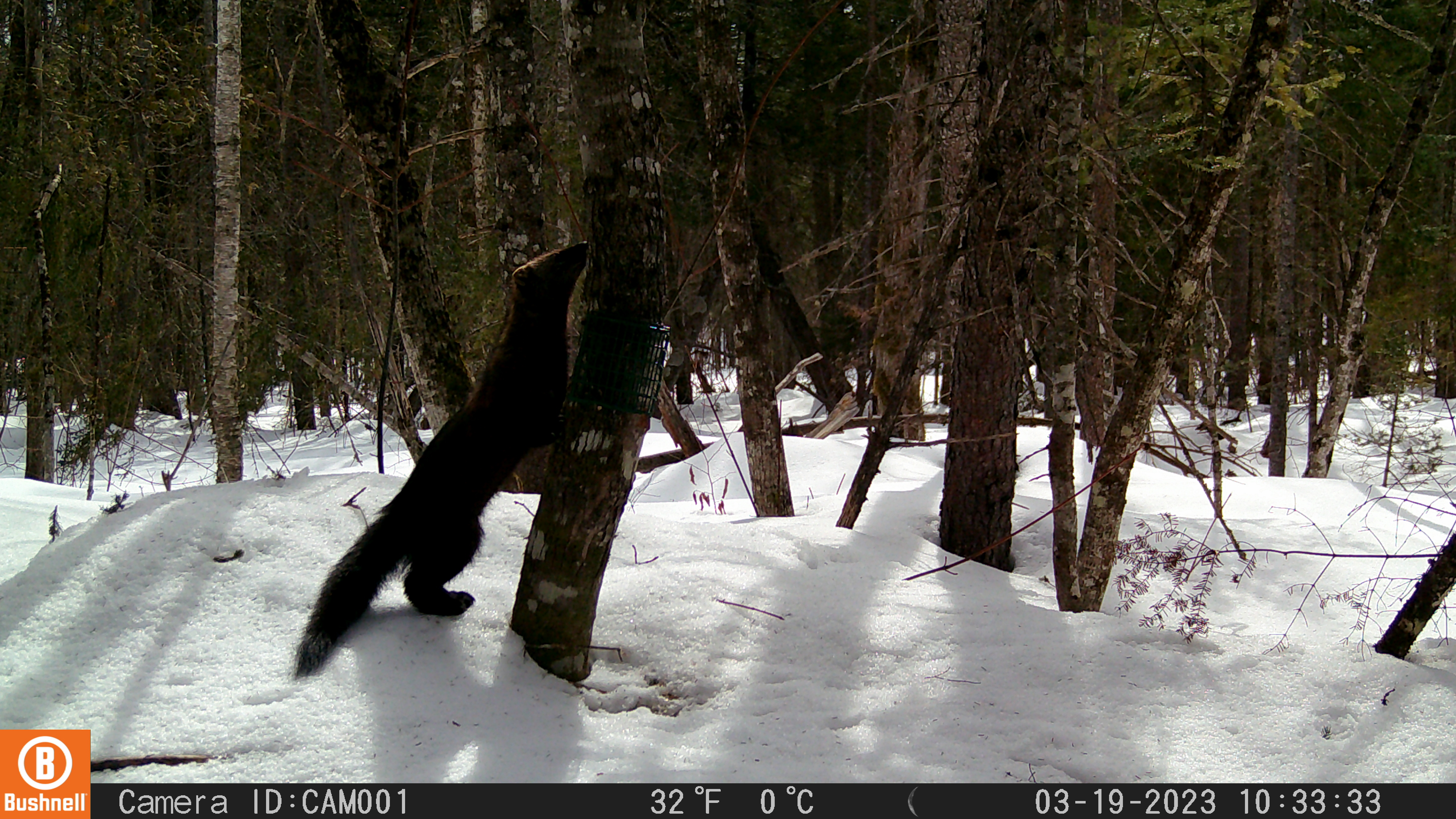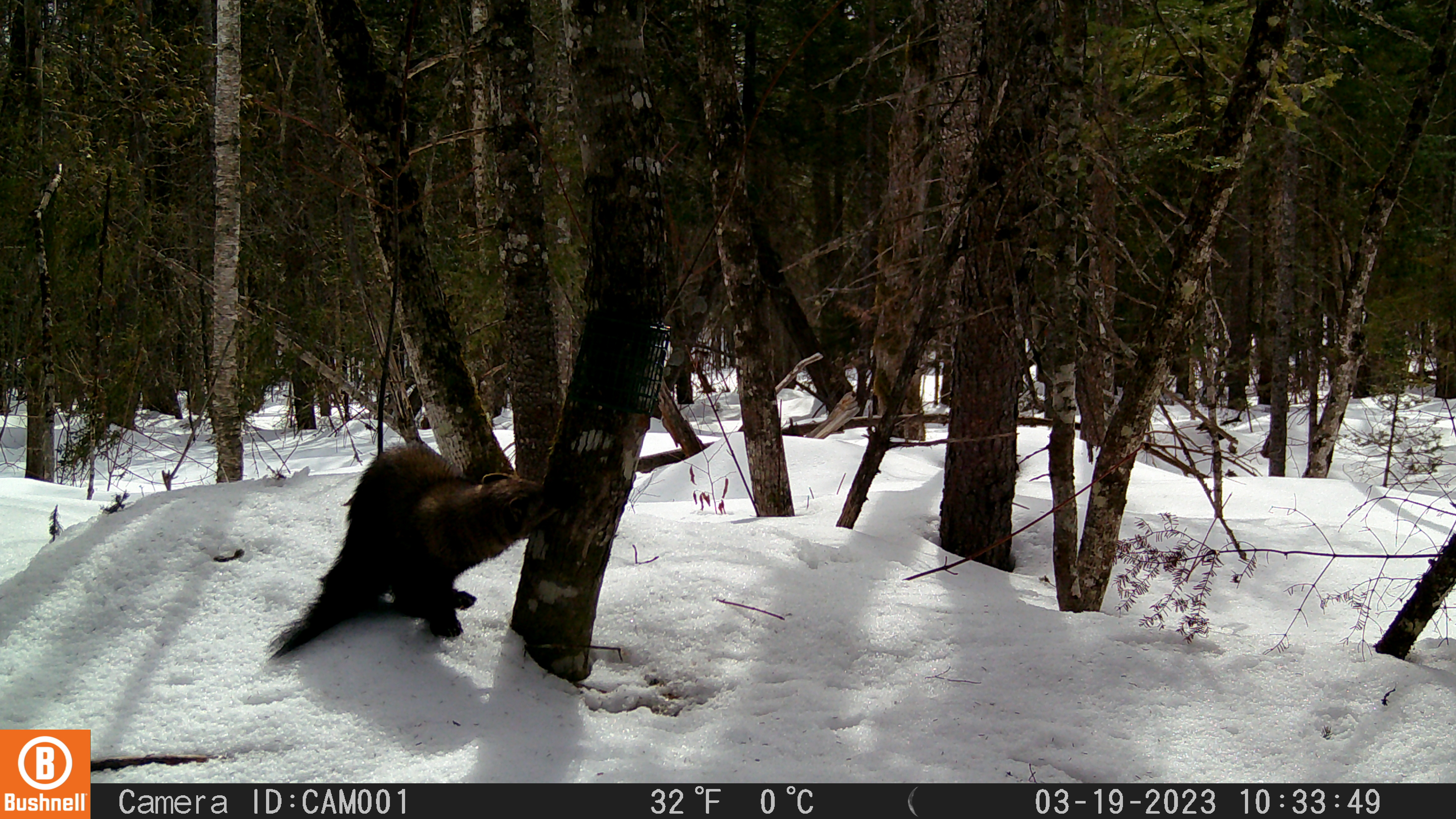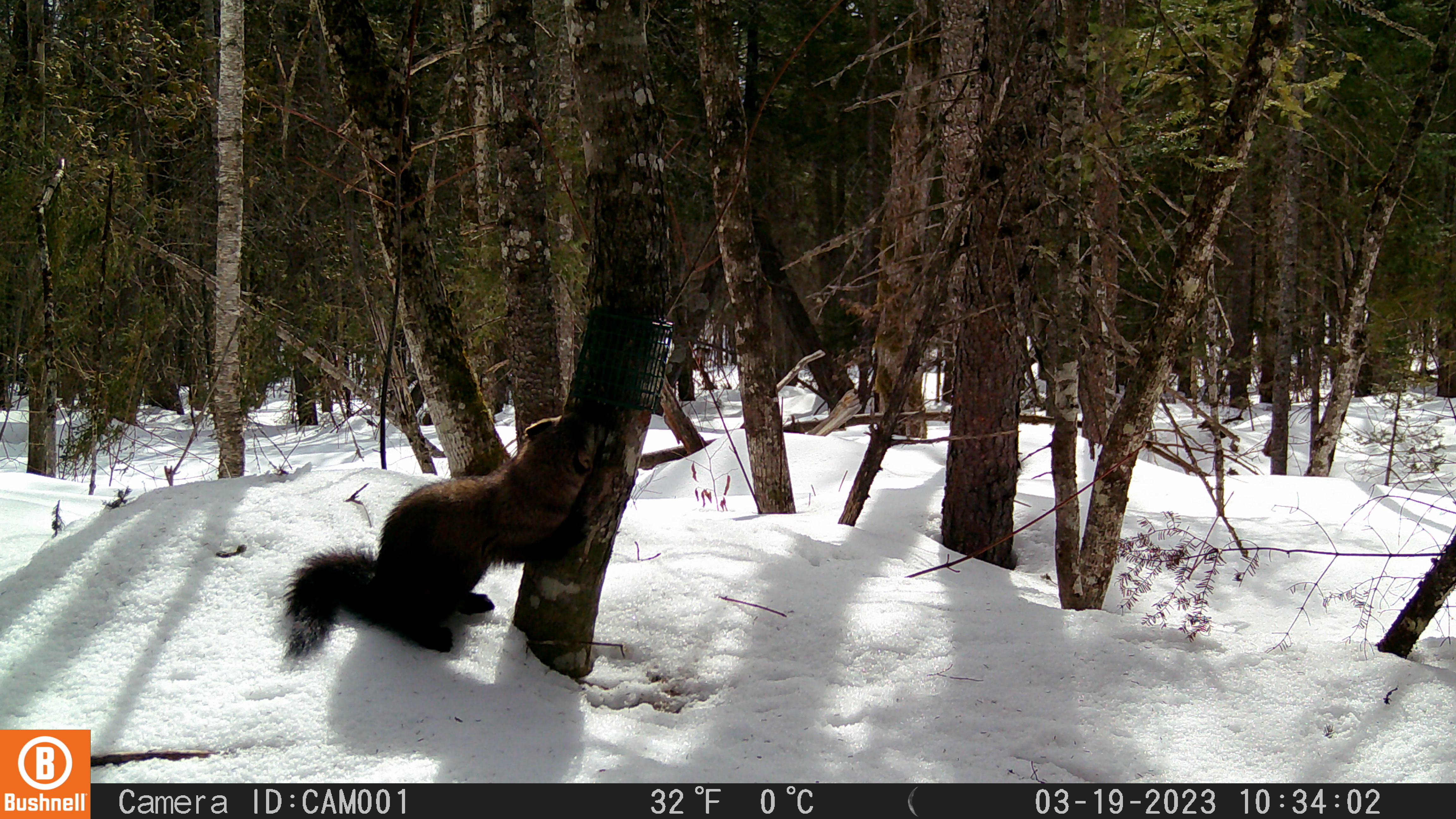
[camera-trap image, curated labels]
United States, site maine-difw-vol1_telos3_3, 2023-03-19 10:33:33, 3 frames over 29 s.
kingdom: Animalia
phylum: Chordata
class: Mammalia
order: Carnivora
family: Mustelidae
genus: Pekania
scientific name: Pekania pennanti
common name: fisher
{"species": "fisher (Pekania pennanti)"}